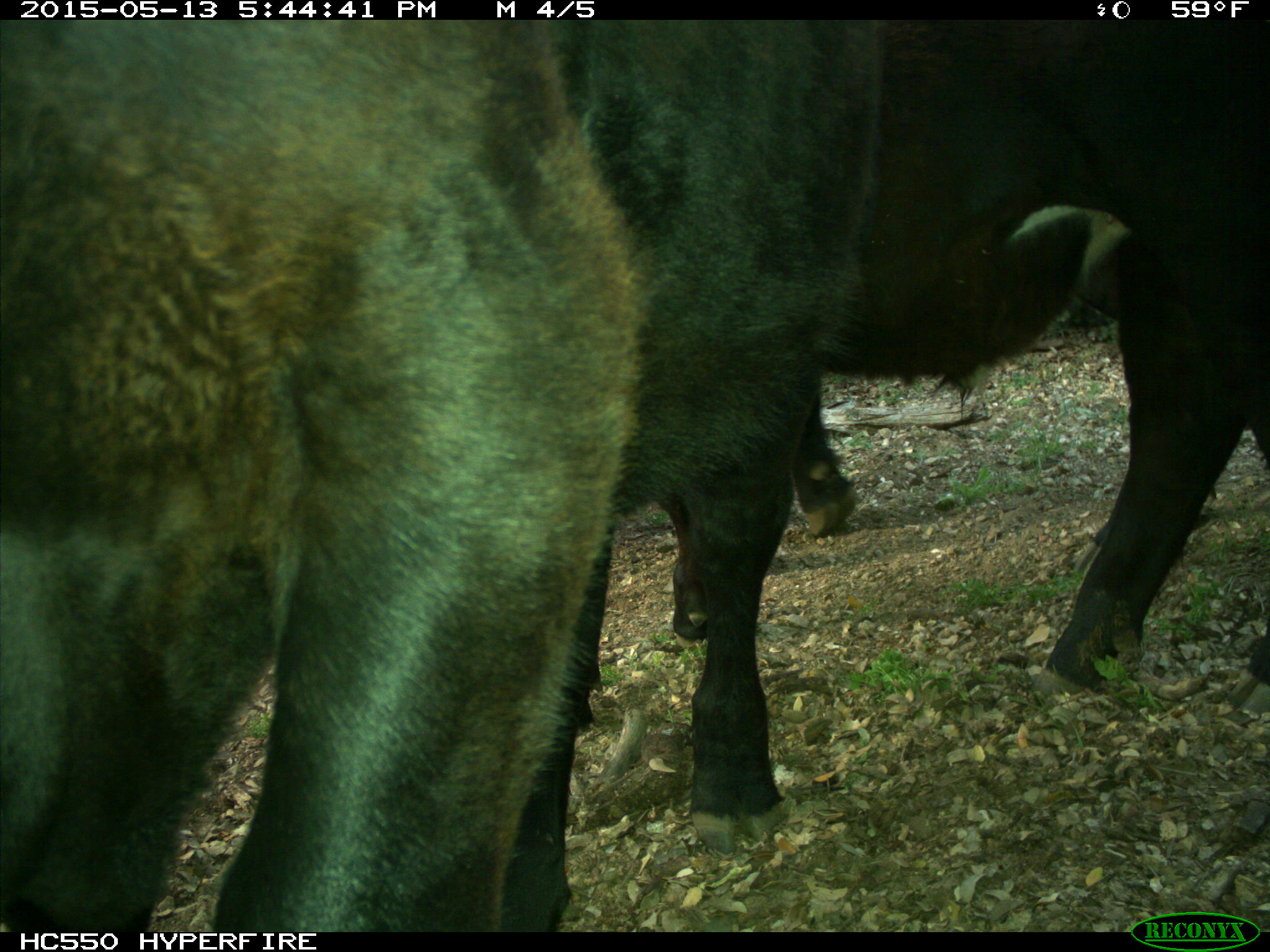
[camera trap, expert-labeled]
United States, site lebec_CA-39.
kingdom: Animalia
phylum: Chordata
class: Mammalia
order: Artiodactyla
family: Bovidae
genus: Bos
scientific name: Bos taurus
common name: domestic cow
Bos taurus (domestic cow).